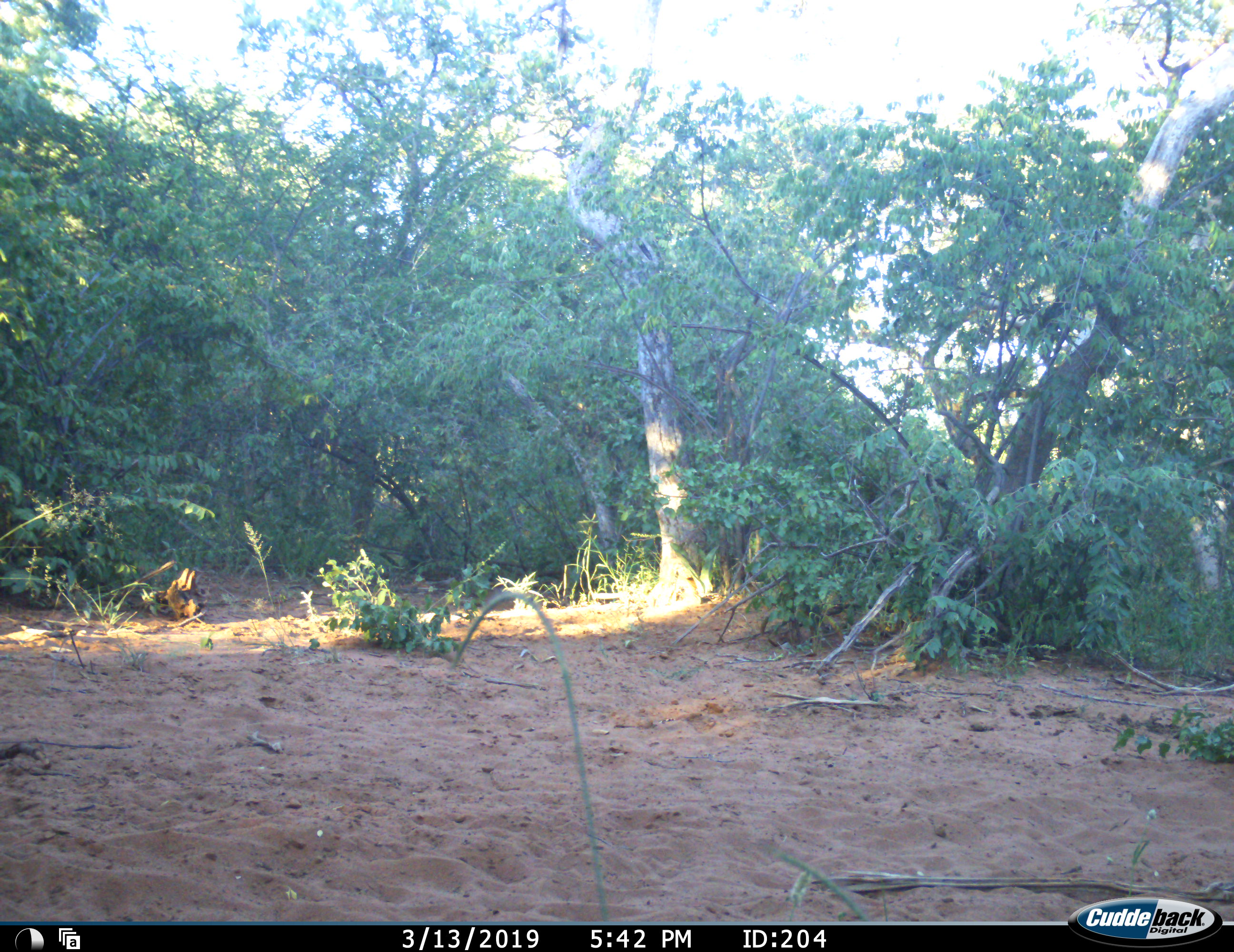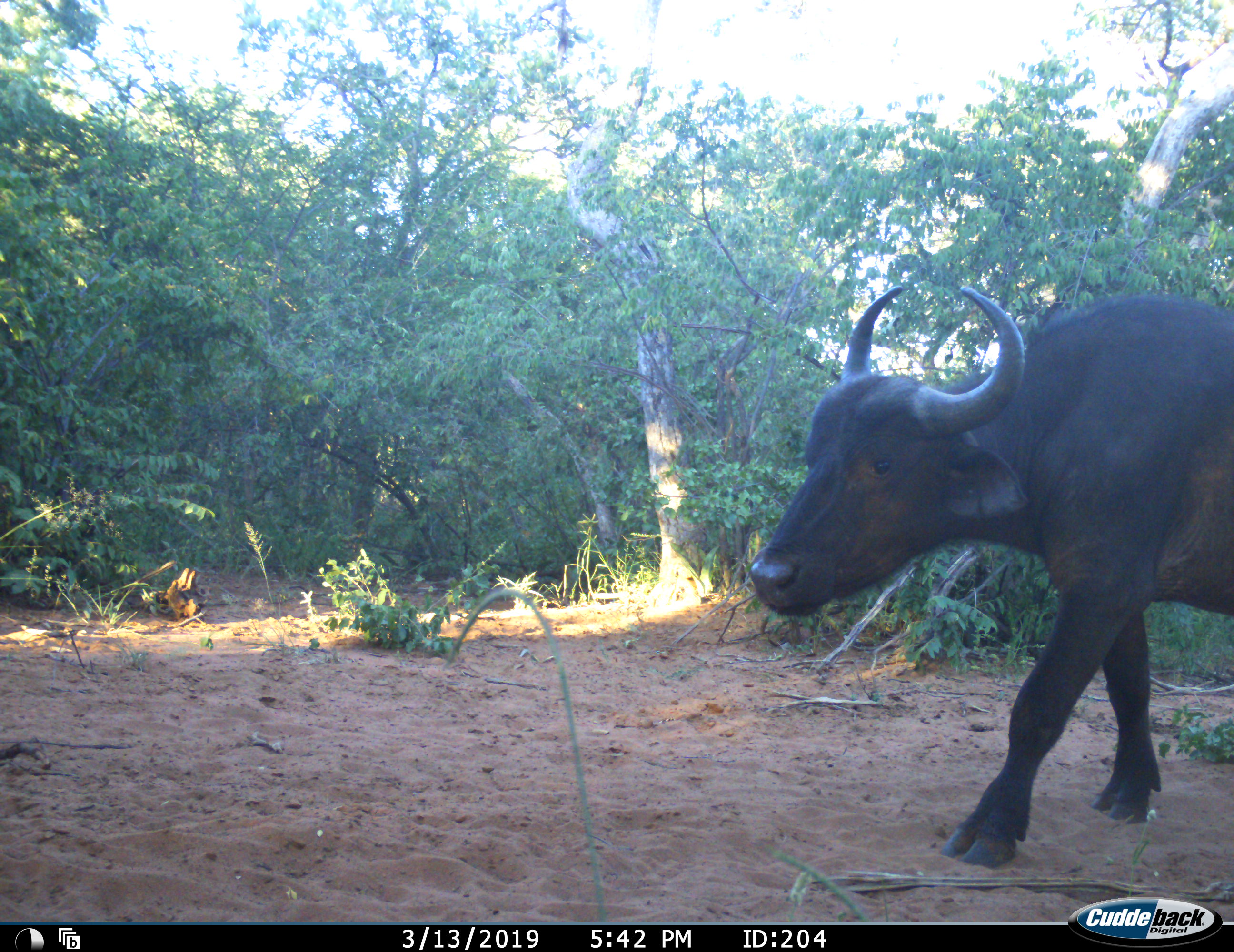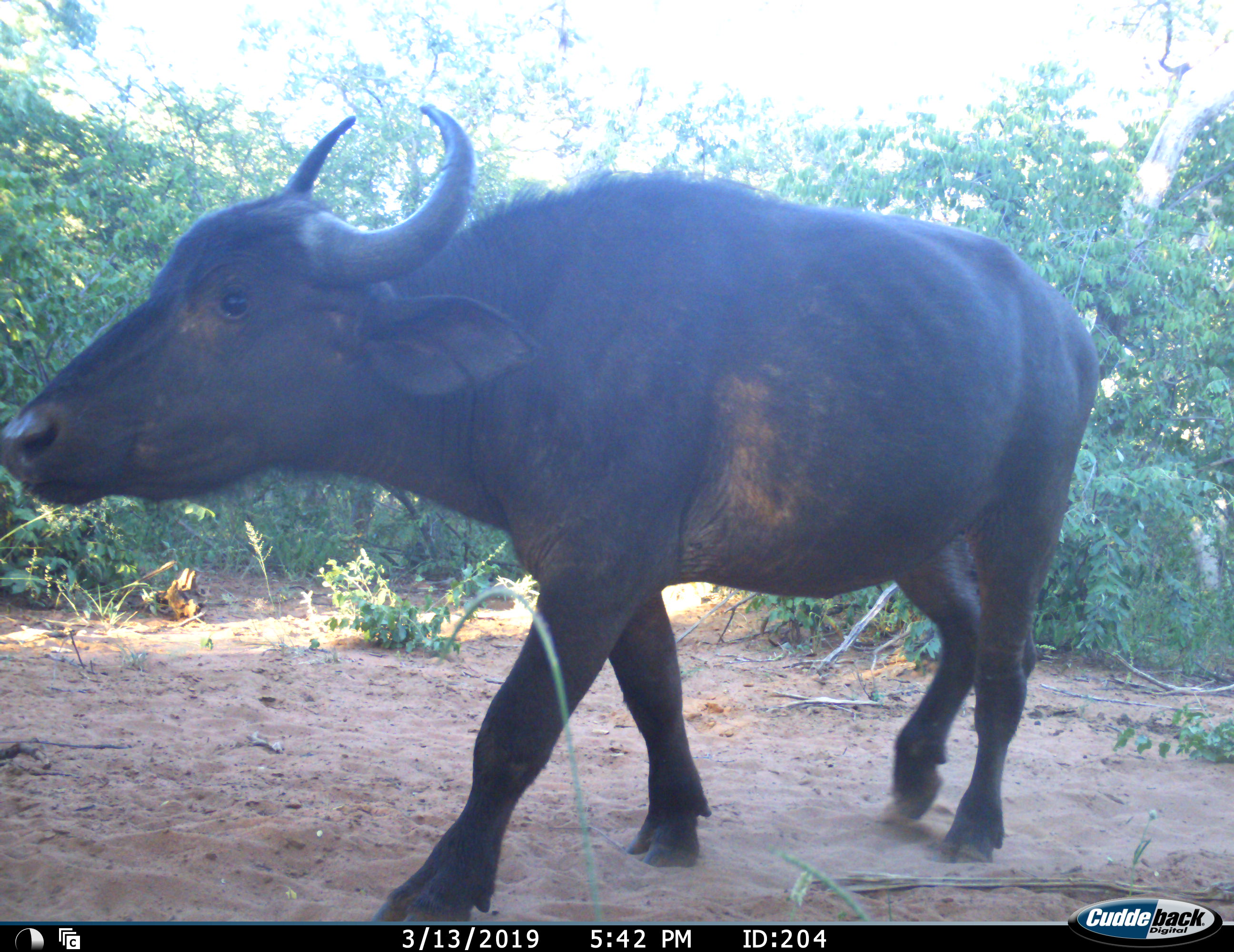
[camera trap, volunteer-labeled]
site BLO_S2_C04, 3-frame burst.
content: unidentified animal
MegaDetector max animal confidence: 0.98